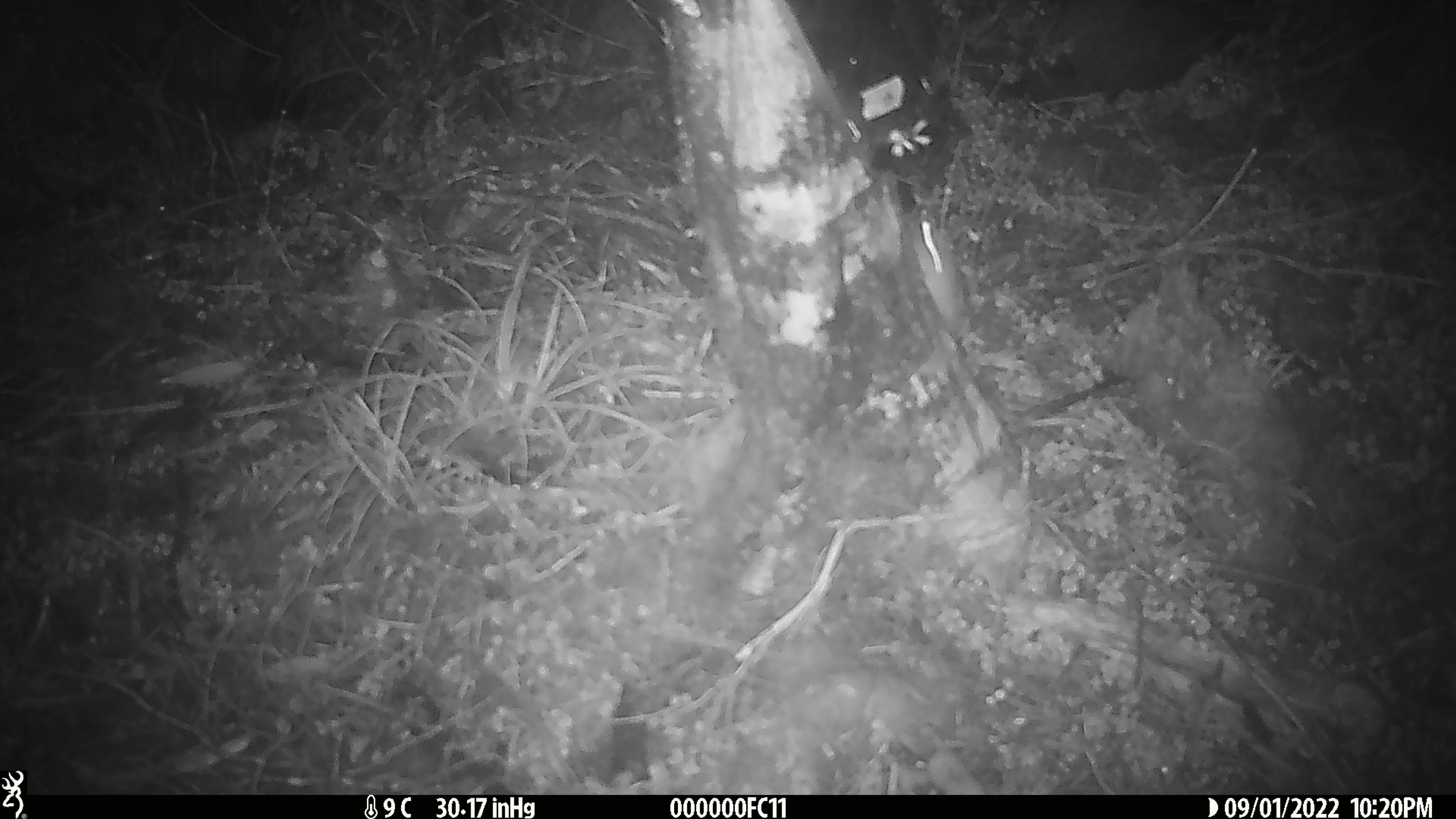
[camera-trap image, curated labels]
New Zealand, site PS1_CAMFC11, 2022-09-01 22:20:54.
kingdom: Animalia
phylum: Chordata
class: Mammalia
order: Rodentia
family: Muridae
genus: Mus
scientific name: Mus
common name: mouse